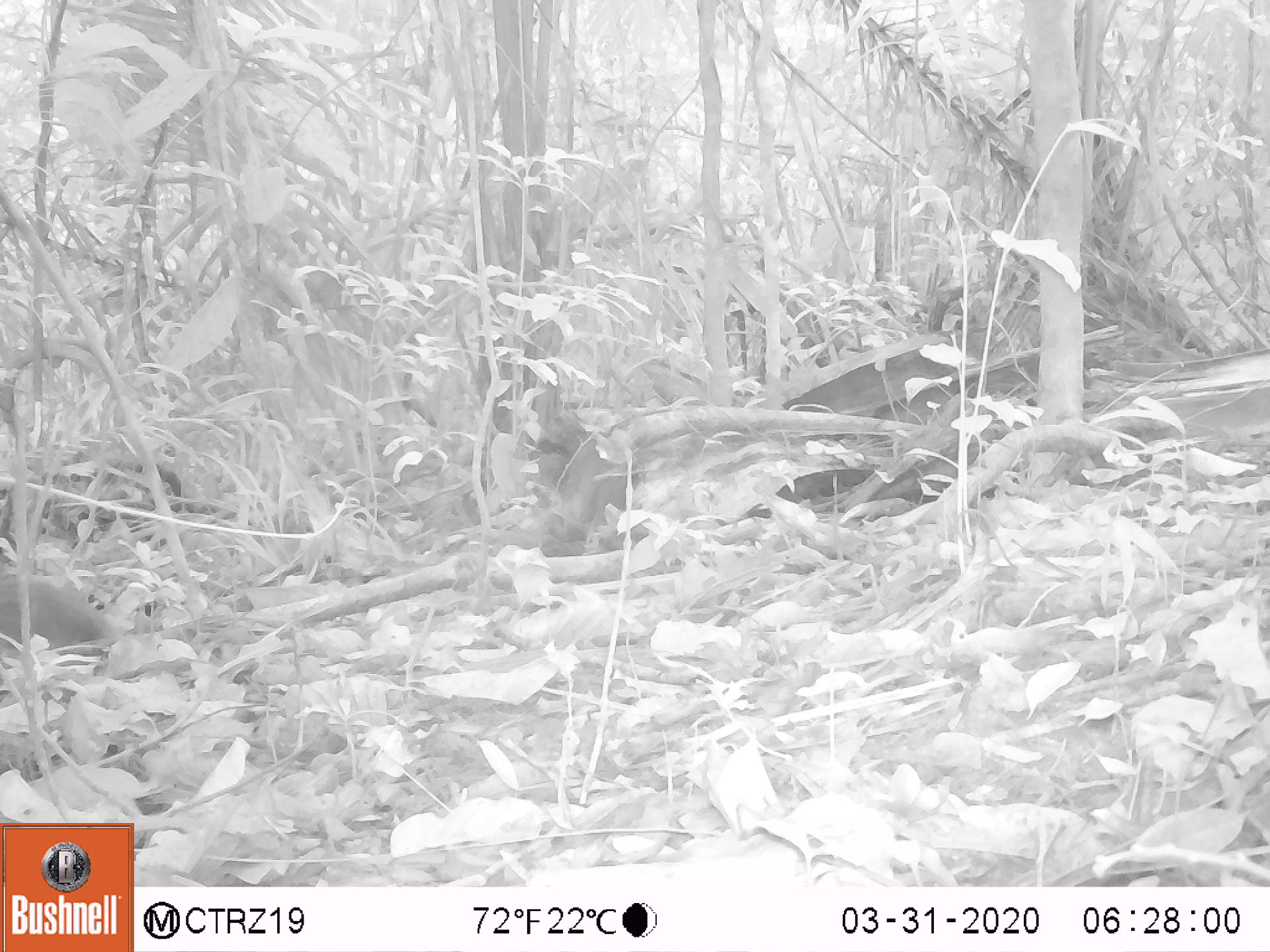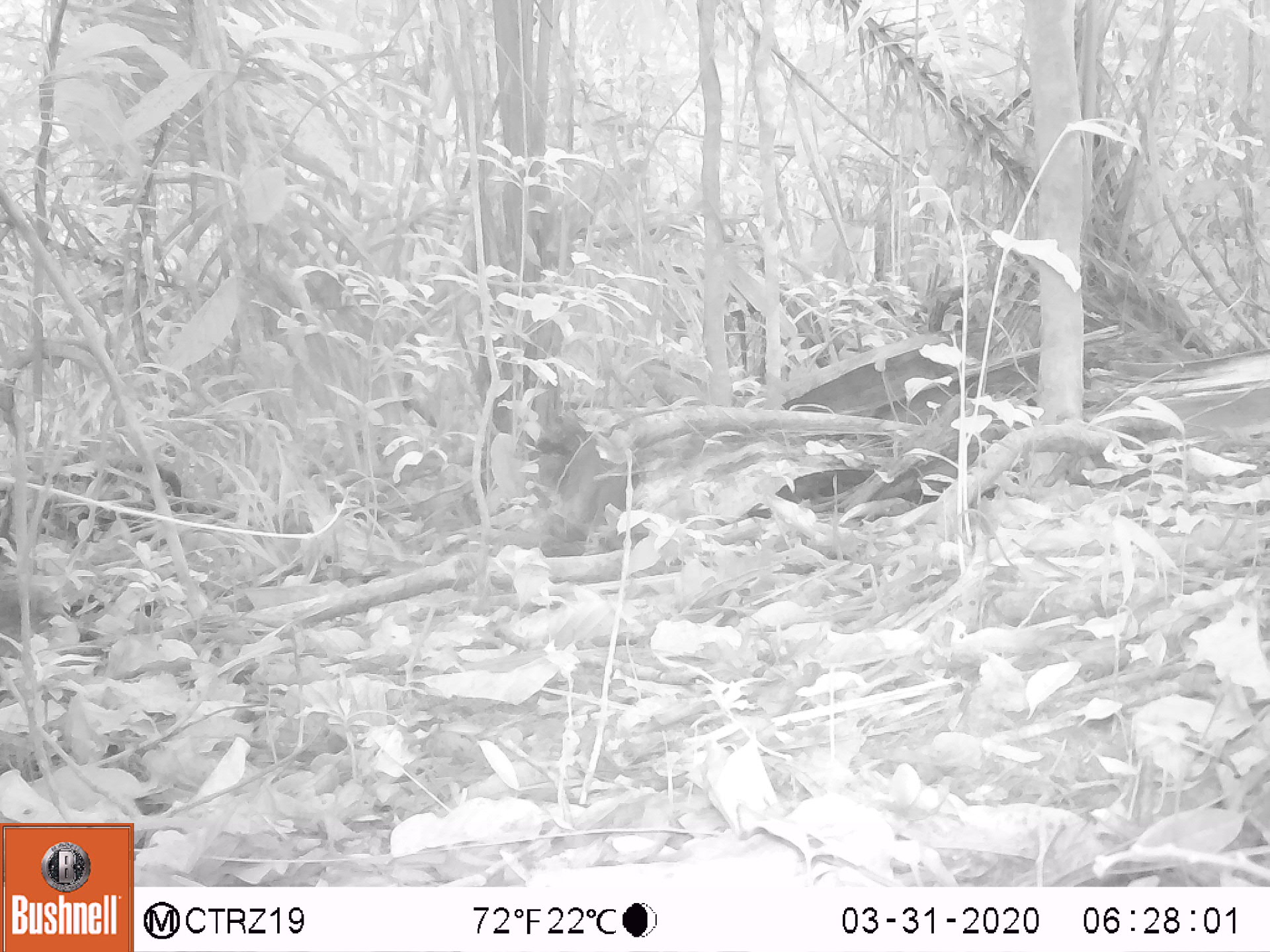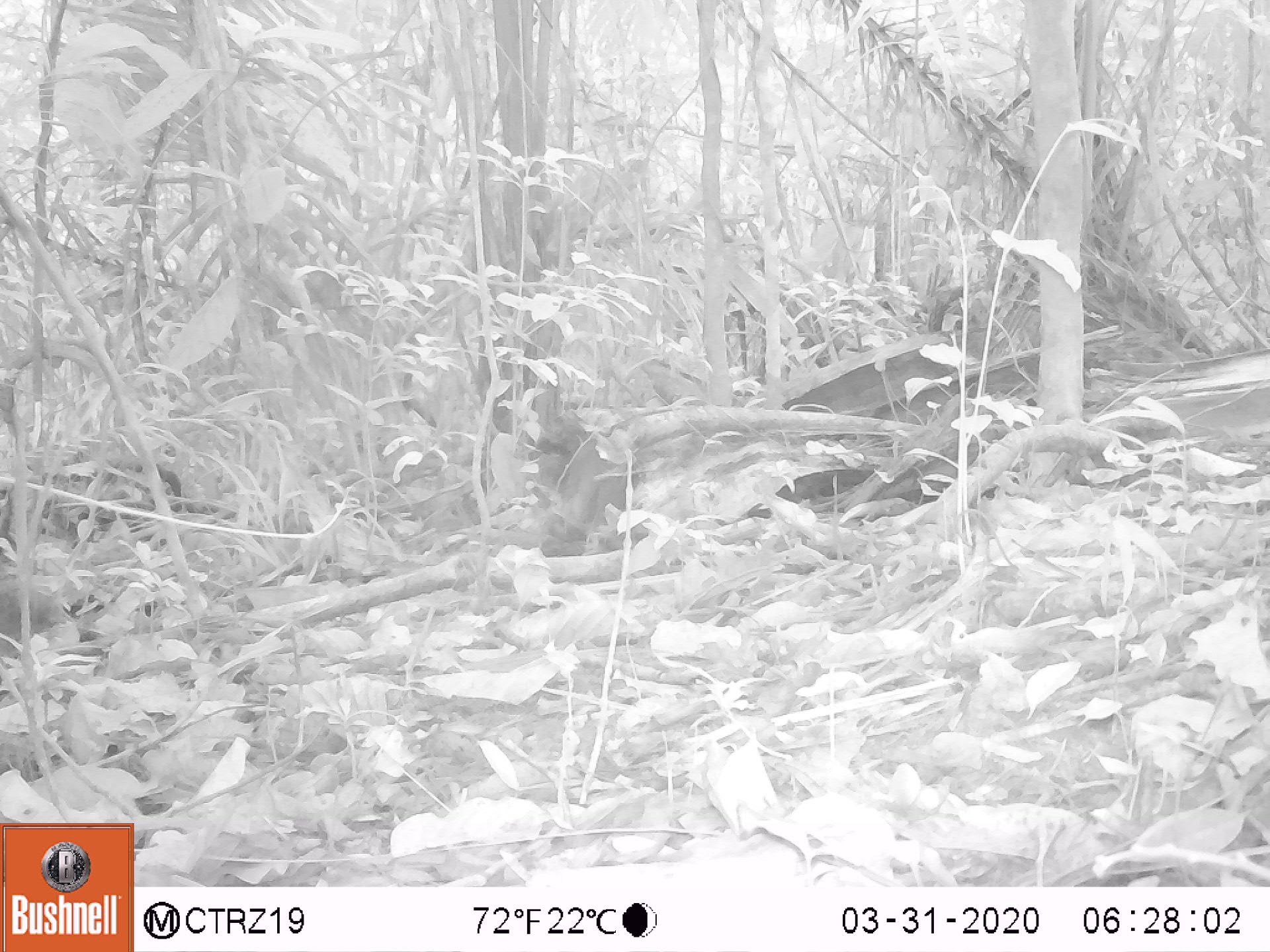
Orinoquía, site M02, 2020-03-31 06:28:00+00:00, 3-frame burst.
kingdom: Animalia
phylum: Chordata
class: Aves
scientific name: Aves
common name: bird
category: unknown bird